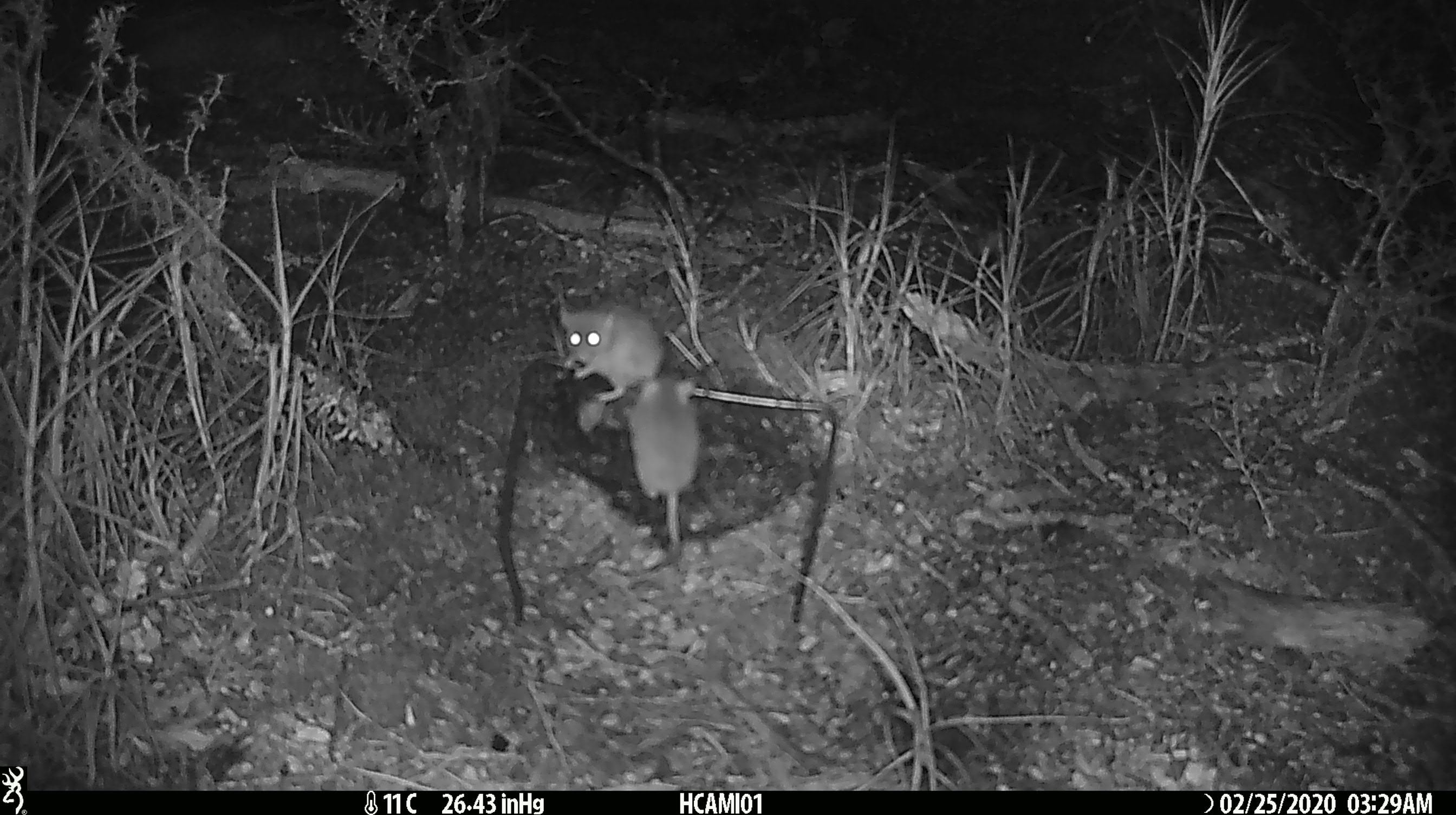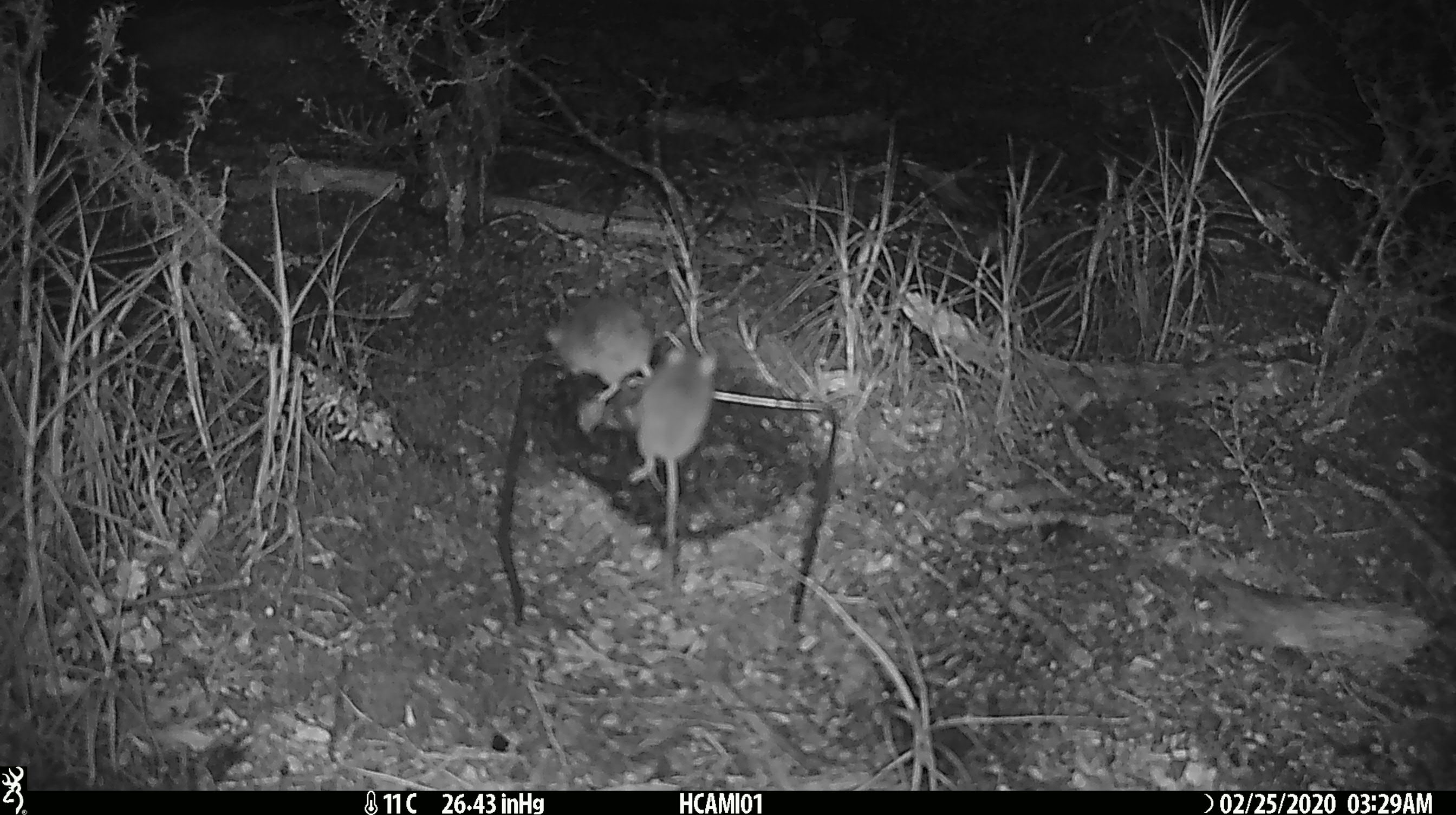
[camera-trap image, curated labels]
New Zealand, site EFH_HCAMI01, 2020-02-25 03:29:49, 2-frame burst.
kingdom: Animalia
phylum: Chordata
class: Mammalia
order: Rodentia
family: Muridae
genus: Mus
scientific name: Mus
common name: mouse